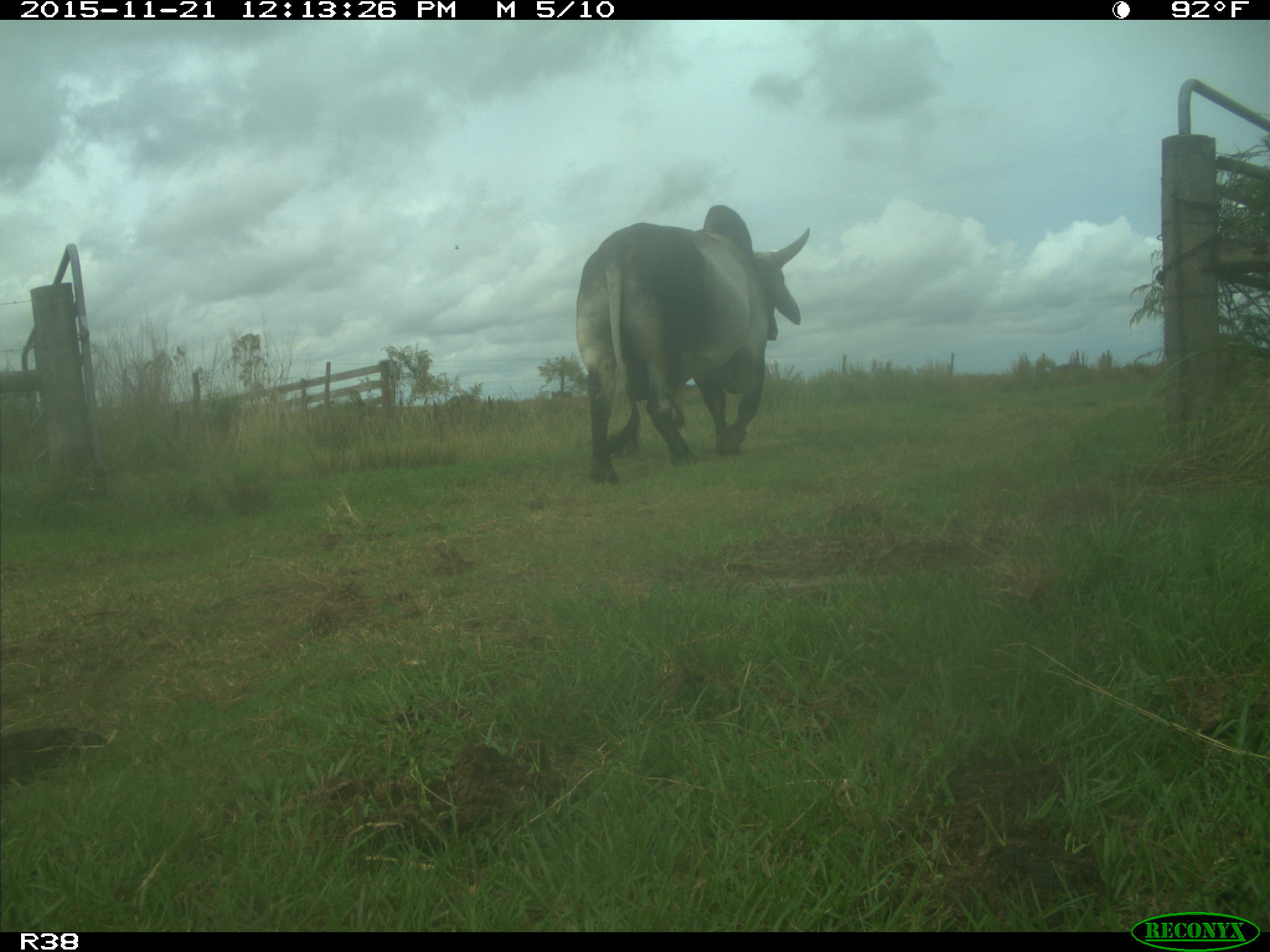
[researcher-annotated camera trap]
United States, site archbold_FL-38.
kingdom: Animalia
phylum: Chordata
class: Mammalia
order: Artiodactyla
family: Bovidae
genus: Bos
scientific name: Bos taurus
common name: domestic cow